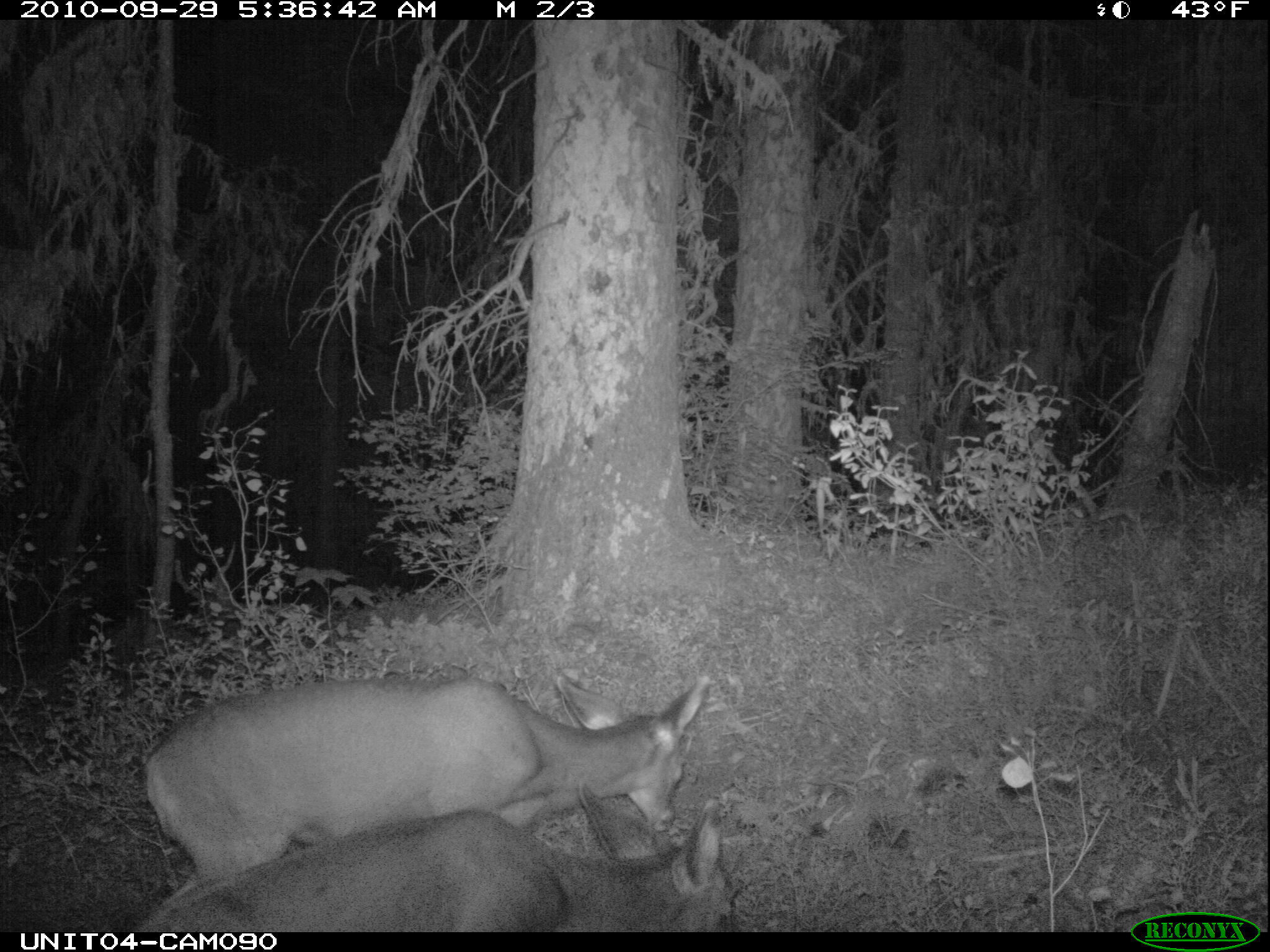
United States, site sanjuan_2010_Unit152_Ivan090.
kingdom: Animalia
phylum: Chordata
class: Mammalia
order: Artiodactyla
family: Cervidae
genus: Odocoileus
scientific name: Odocoileus hemionus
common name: mule deer